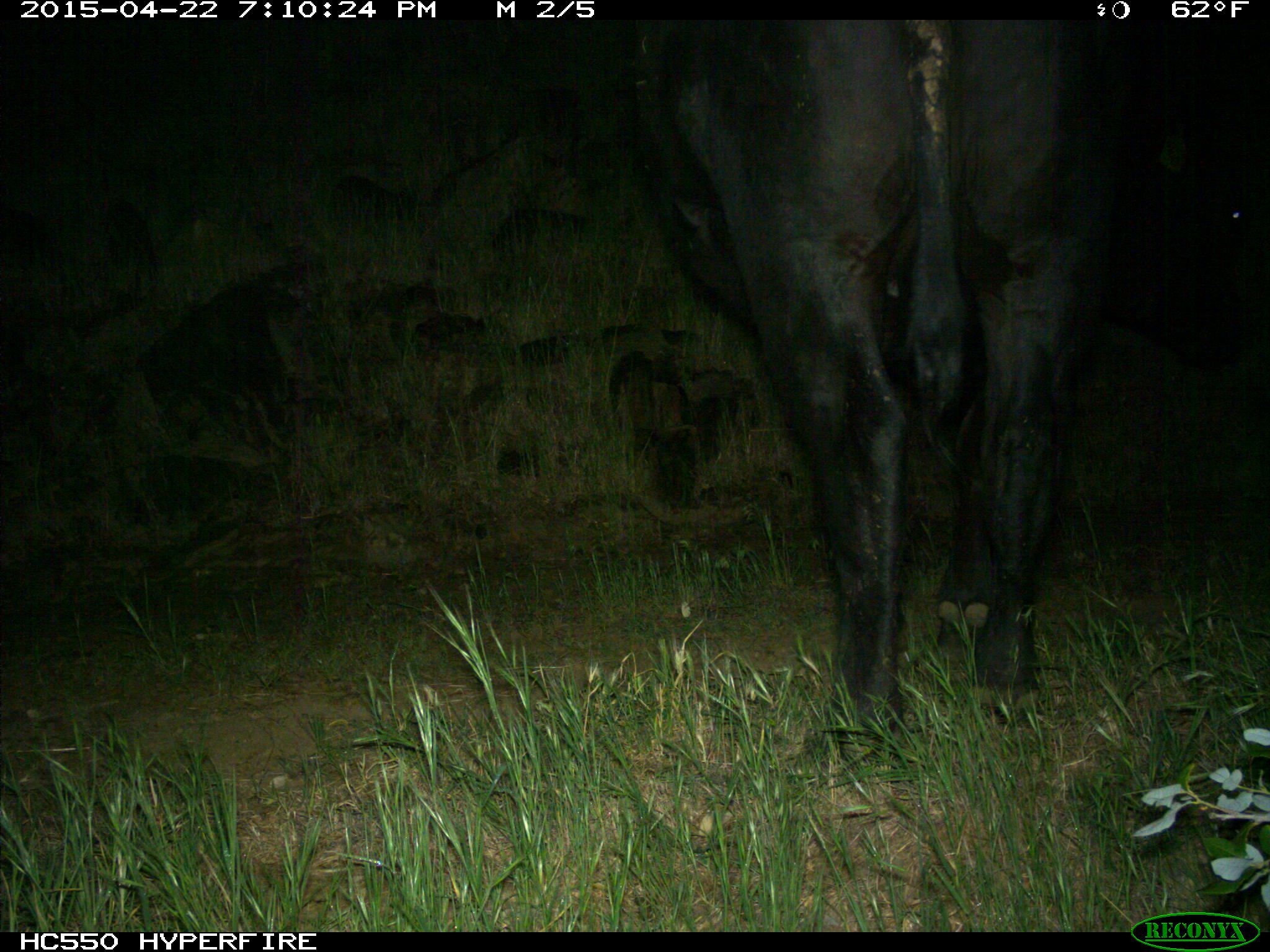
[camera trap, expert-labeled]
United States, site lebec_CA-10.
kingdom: Animalia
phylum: Chordata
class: Mammalia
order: Artiodactyla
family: Bovidae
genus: Bos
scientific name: Bos taurus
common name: domestic cow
Bos taurus (domestic cow).